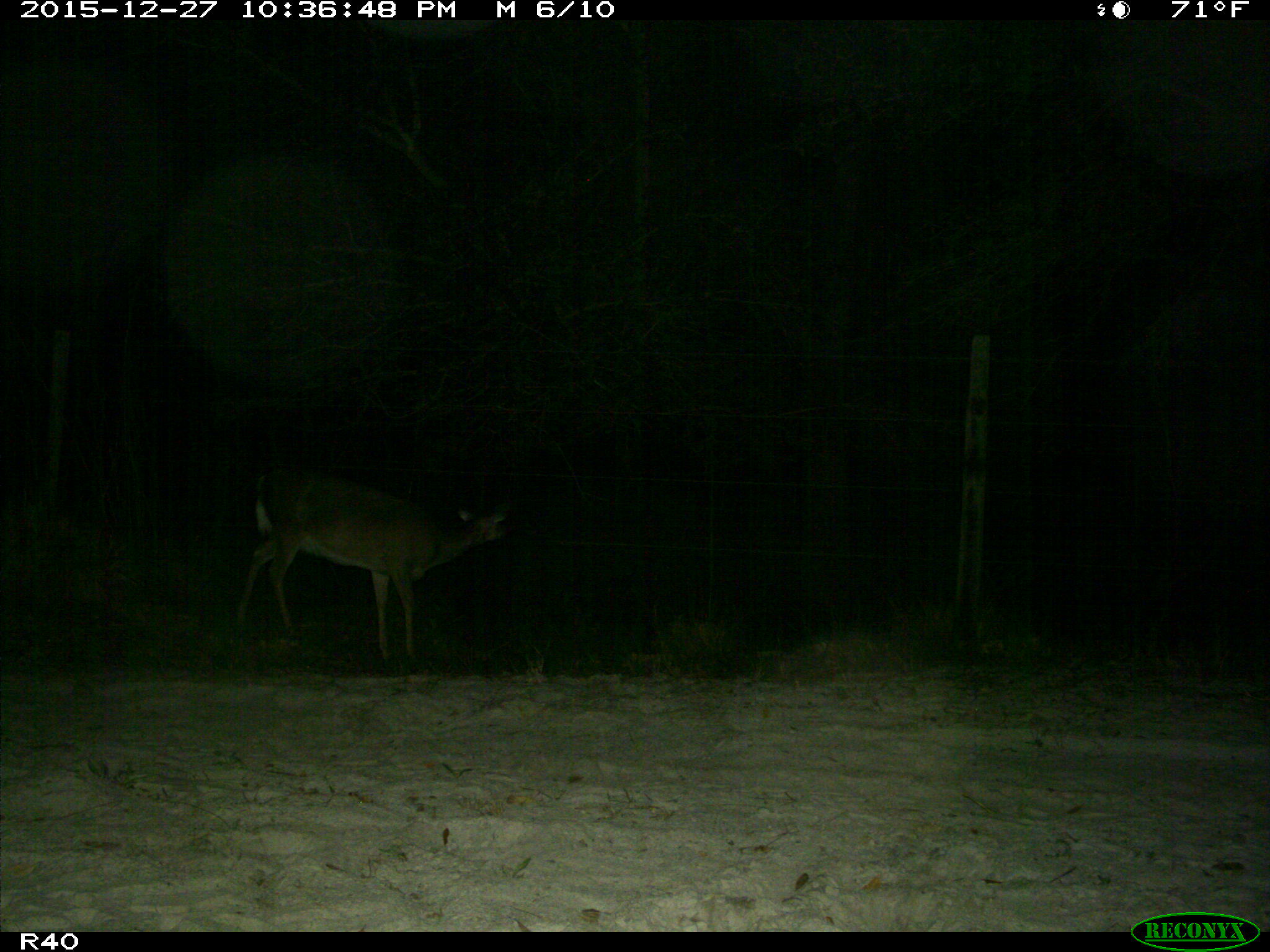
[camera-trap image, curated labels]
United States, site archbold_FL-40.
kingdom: Animalia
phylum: Chordata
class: Mammalia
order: Artiodactyla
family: Cervidae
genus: Odocoileus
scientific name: Odocoileus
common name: deer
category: unidentified deer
Unidentified deer (deer) (Odocoileus).